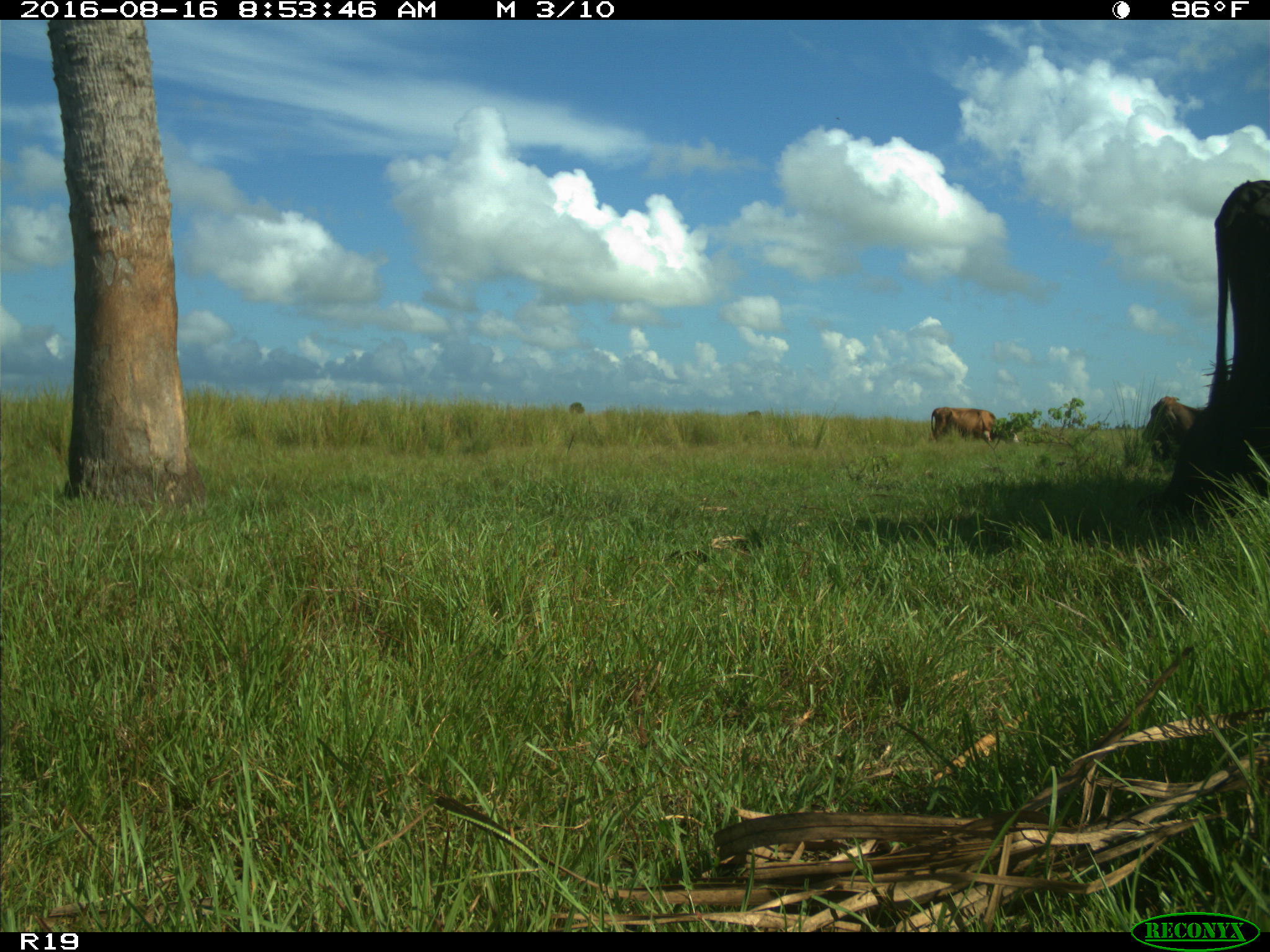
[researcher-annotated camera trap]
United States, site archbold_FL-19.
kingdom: Animalia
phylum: Chordata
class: Mammalia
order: Artiodactyla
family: Bovidae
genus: Bos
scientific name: Bos taurus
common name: domestic cow